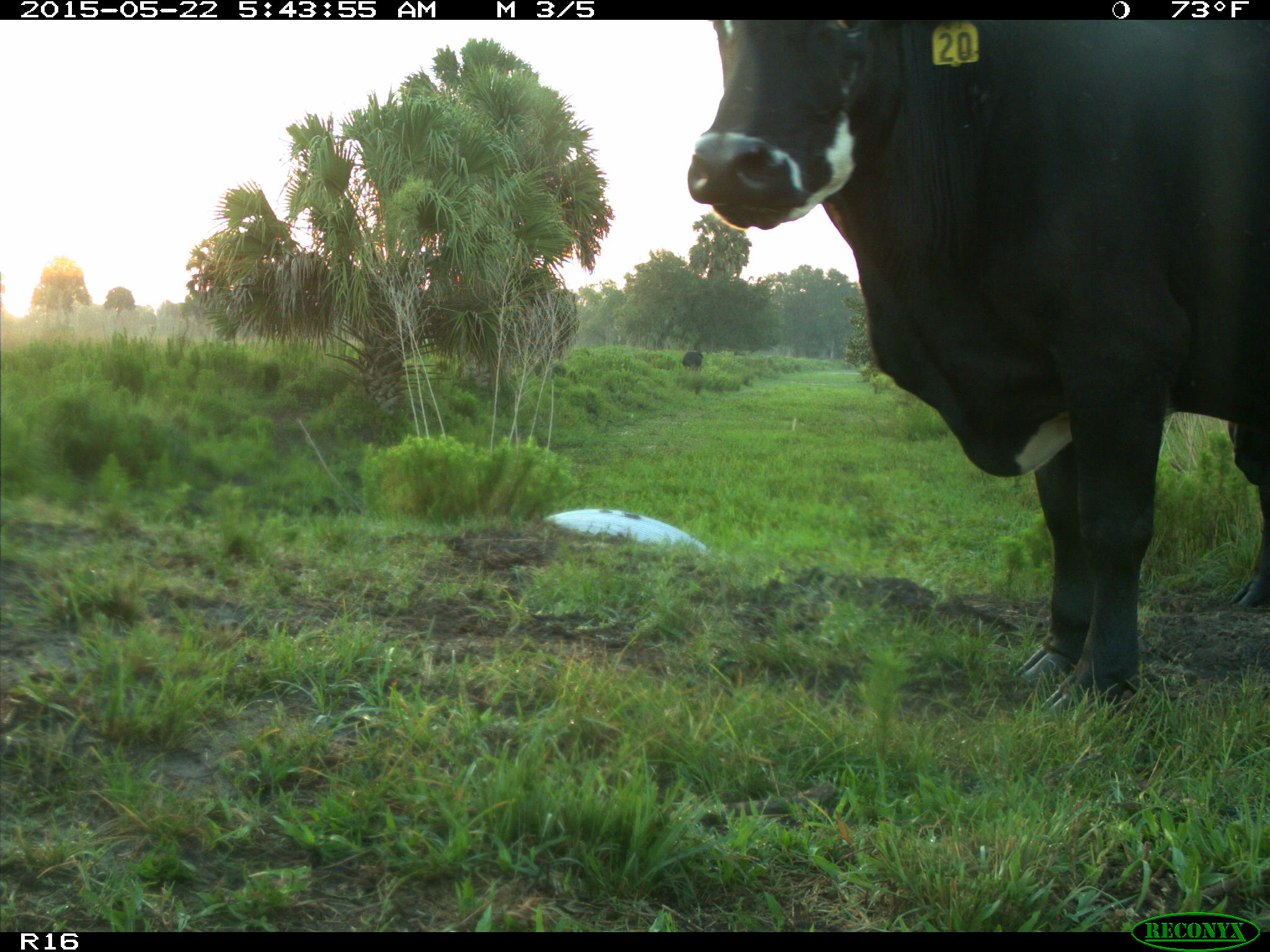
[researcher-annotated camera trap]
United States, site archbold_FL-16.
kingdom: Animalia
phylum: Chordata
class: Mammalia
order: Artiodactyla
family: Bovidae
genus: Bos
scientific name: Bos taurus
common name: domestic cow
Bos taurus (domestic cow).